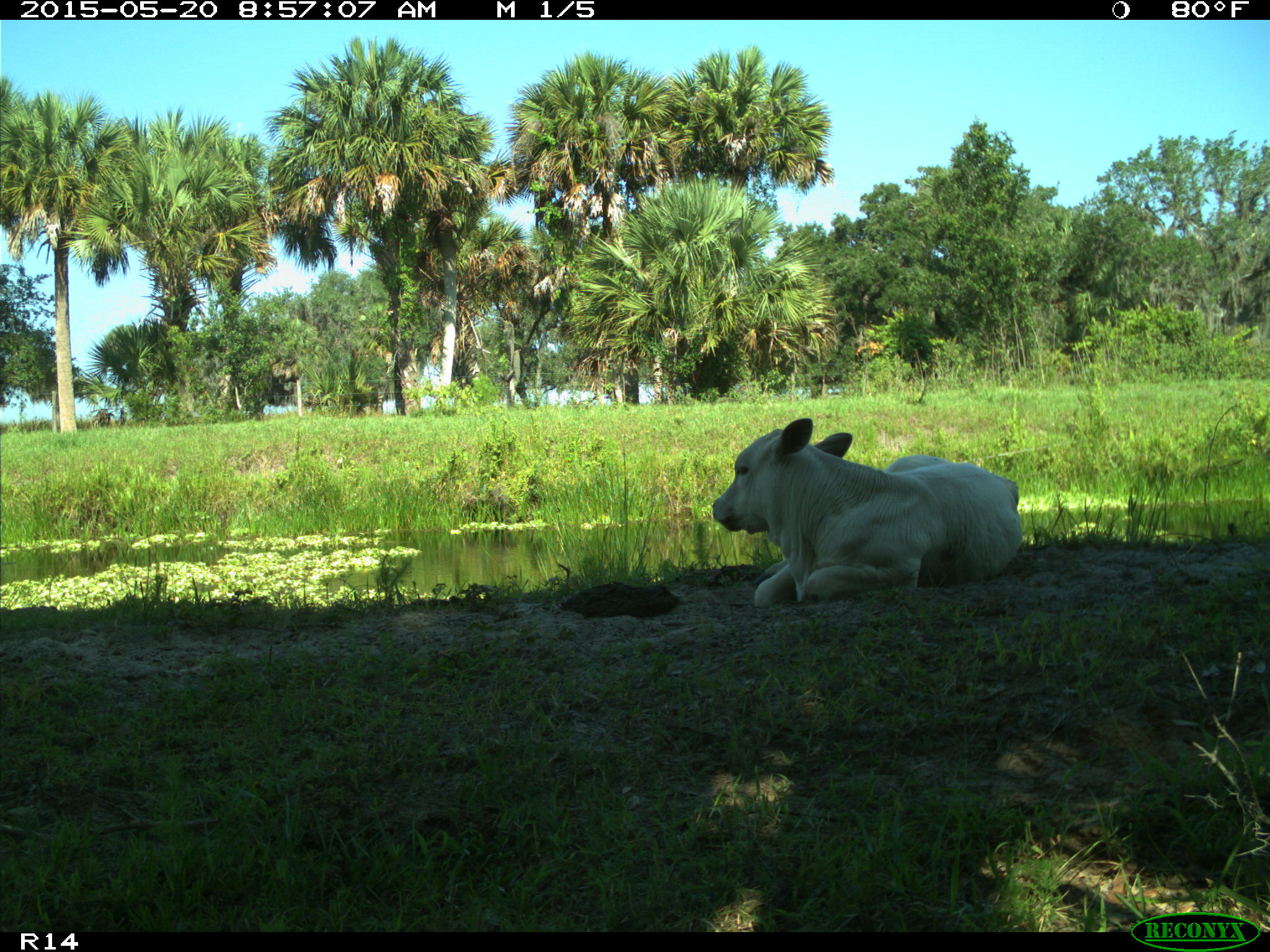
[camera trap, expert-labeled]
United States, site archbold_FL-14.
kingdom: Animalia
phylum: Chordata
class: Mammalia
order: Artiodactyla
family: Bovidae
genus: Bos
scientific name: Bos taurus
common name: domestic cow